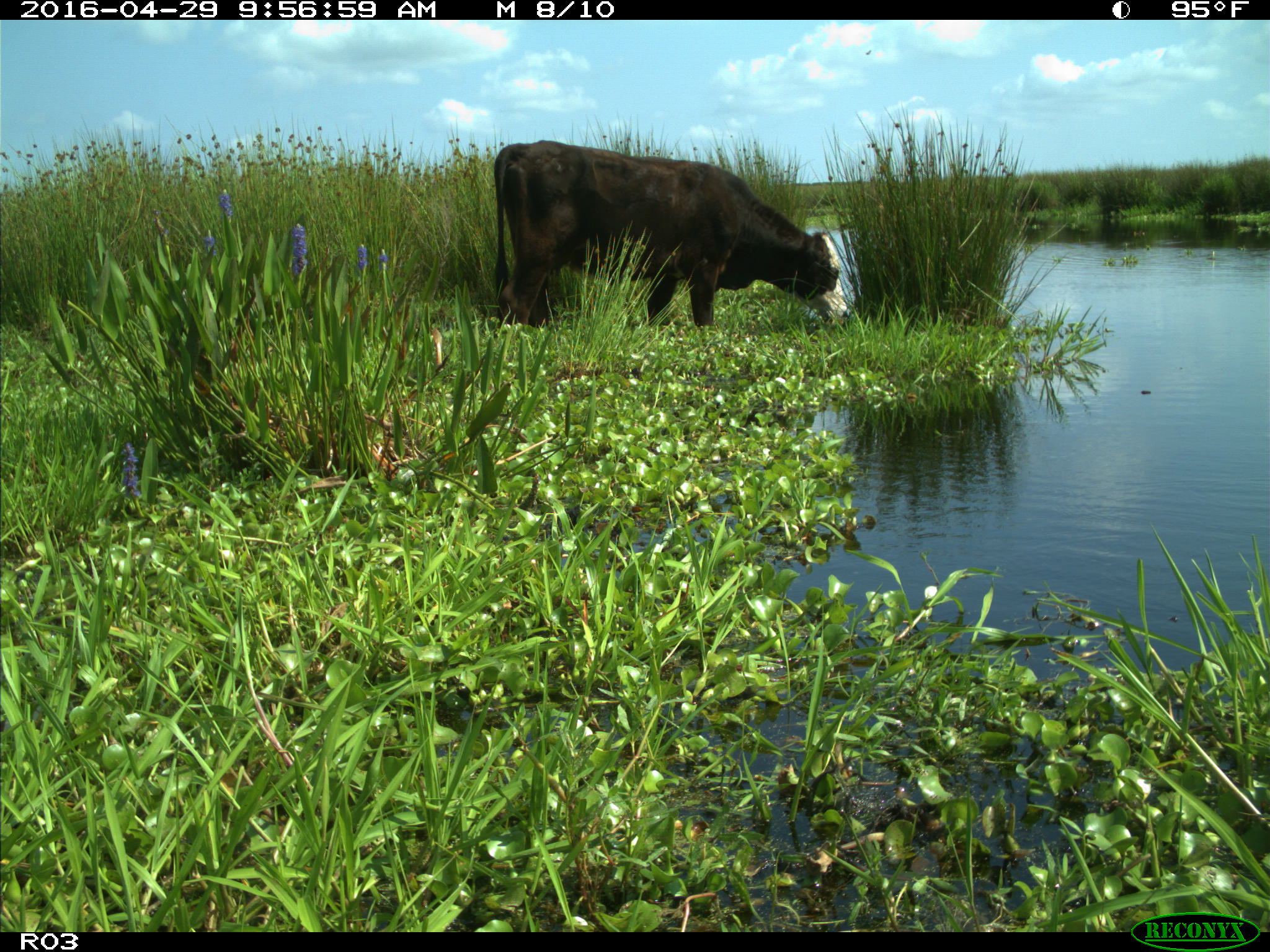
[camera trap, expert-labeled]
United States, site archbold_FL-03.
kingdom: Animalia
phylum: Chordata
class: Mammalia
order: Artiodactyla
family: Bovidae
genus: Bos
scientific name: Bos taurus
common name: domestic cow